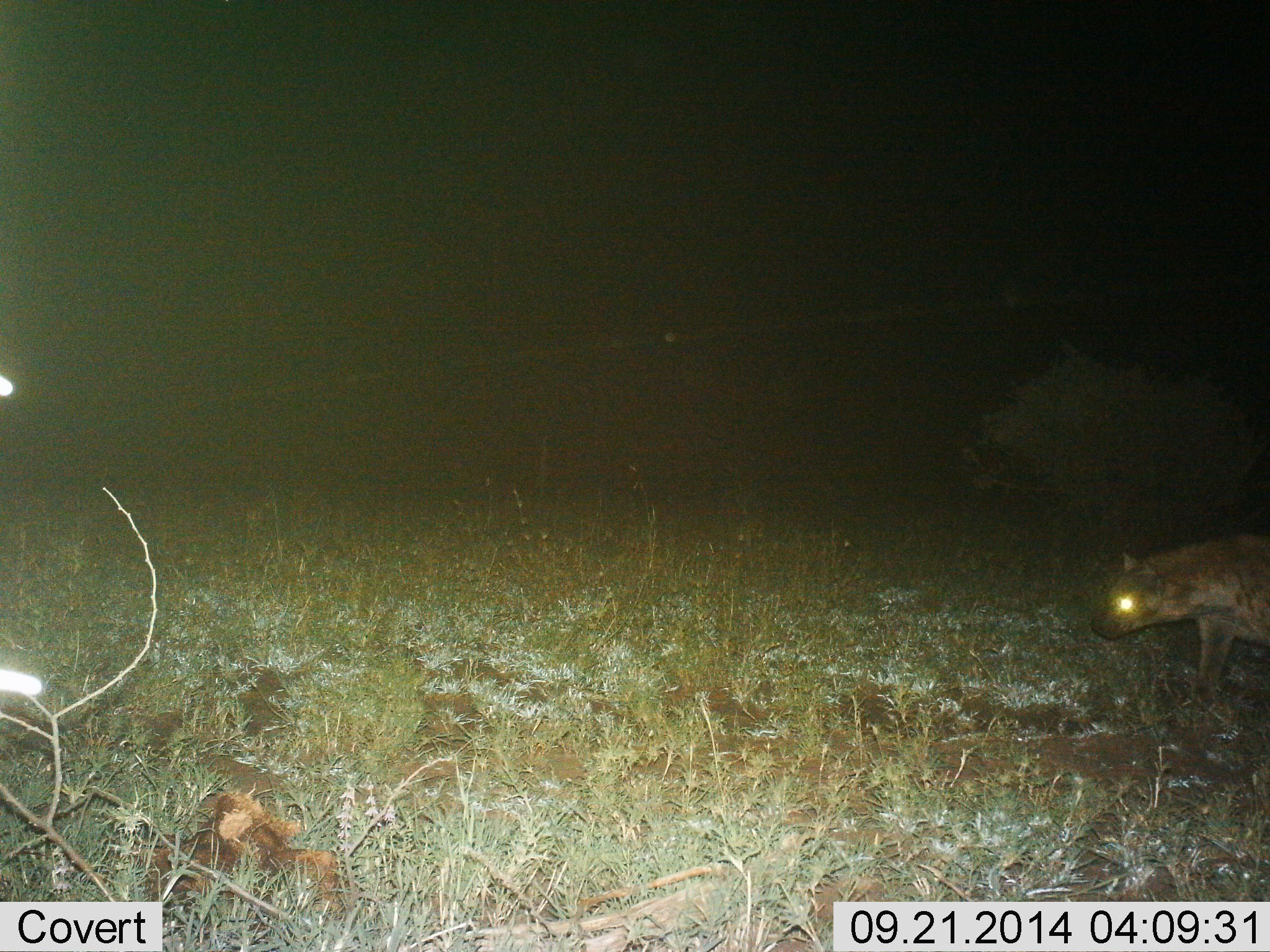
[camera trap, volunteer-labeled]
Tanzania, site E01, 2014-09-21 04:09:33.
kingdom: Animalia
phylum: Chordata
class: Mammalia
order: Carnivora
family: Hyaenidae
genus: Crocuta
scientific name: Crocuta crocuta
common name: spotted hyena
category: hyenaspotted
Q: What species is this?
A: Hyenaspotted (spotted hyena) (Crocuta crocuta).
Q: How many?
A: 1.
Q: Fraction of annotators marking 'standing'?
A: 40%.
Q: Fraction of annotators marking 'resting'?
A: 0%.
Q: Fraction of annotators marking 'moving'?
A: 60%.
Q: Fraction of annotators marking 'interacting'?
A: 0%.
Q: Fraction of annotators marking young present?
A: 0%.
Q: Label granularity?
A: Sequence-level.